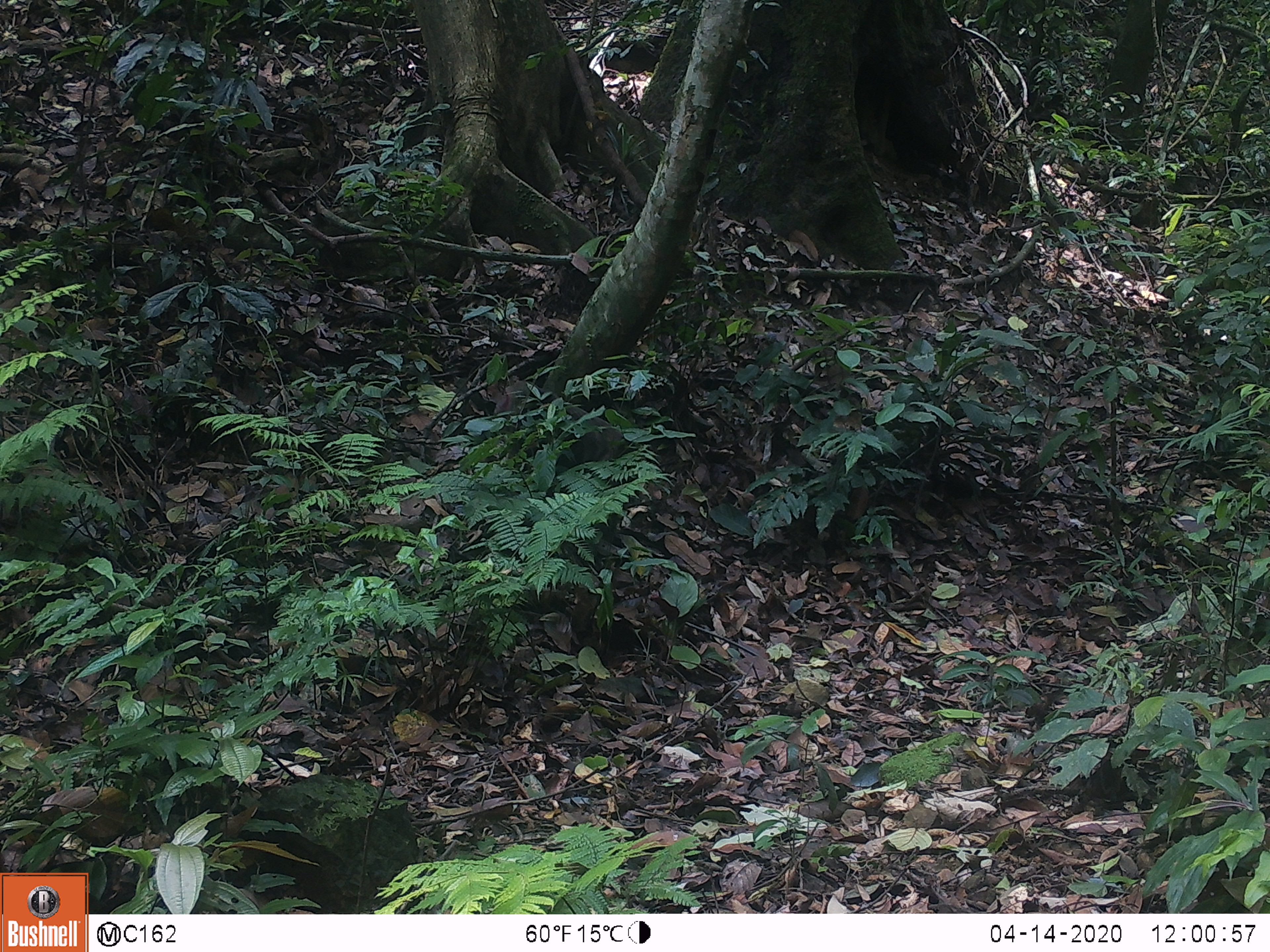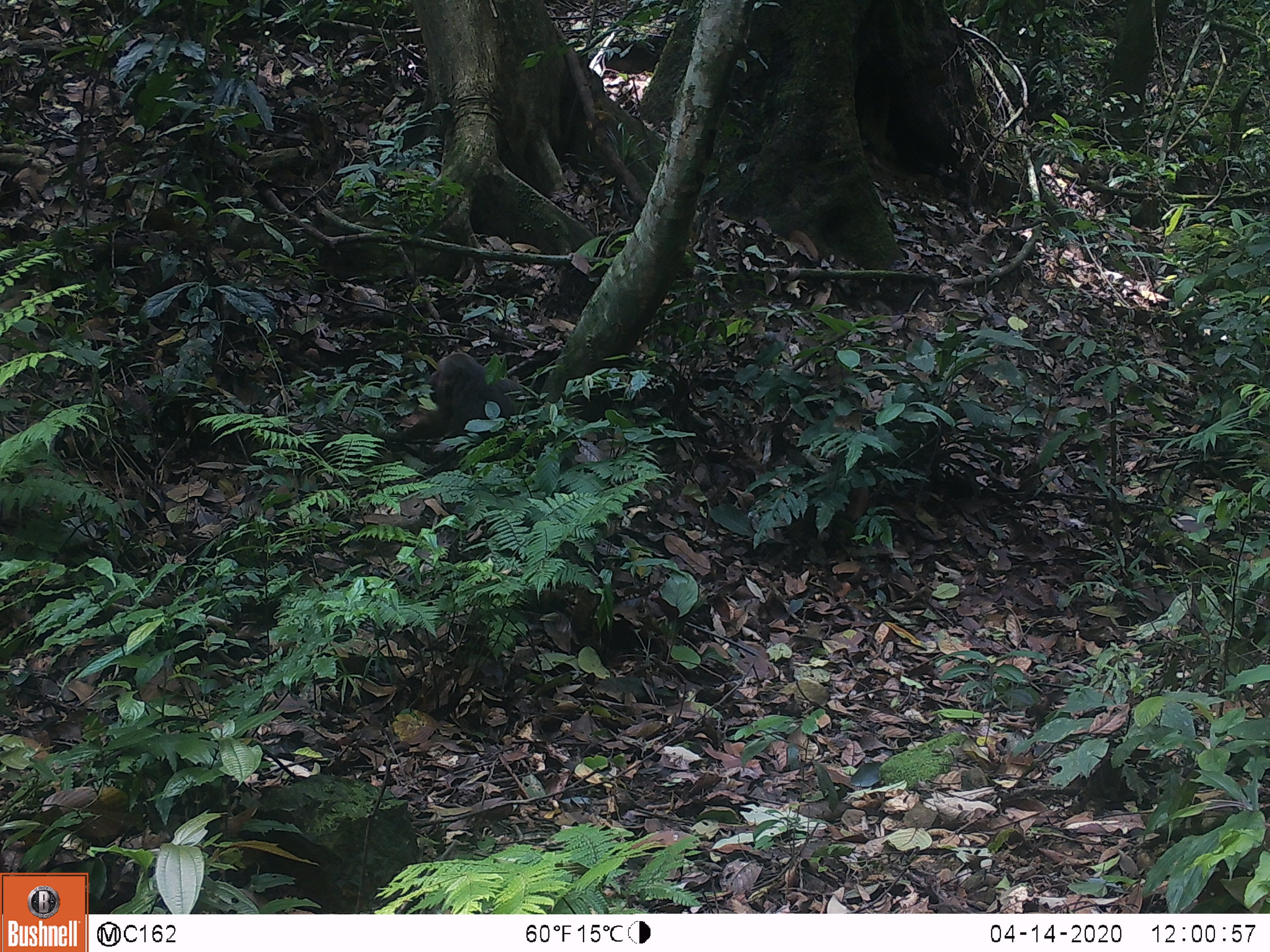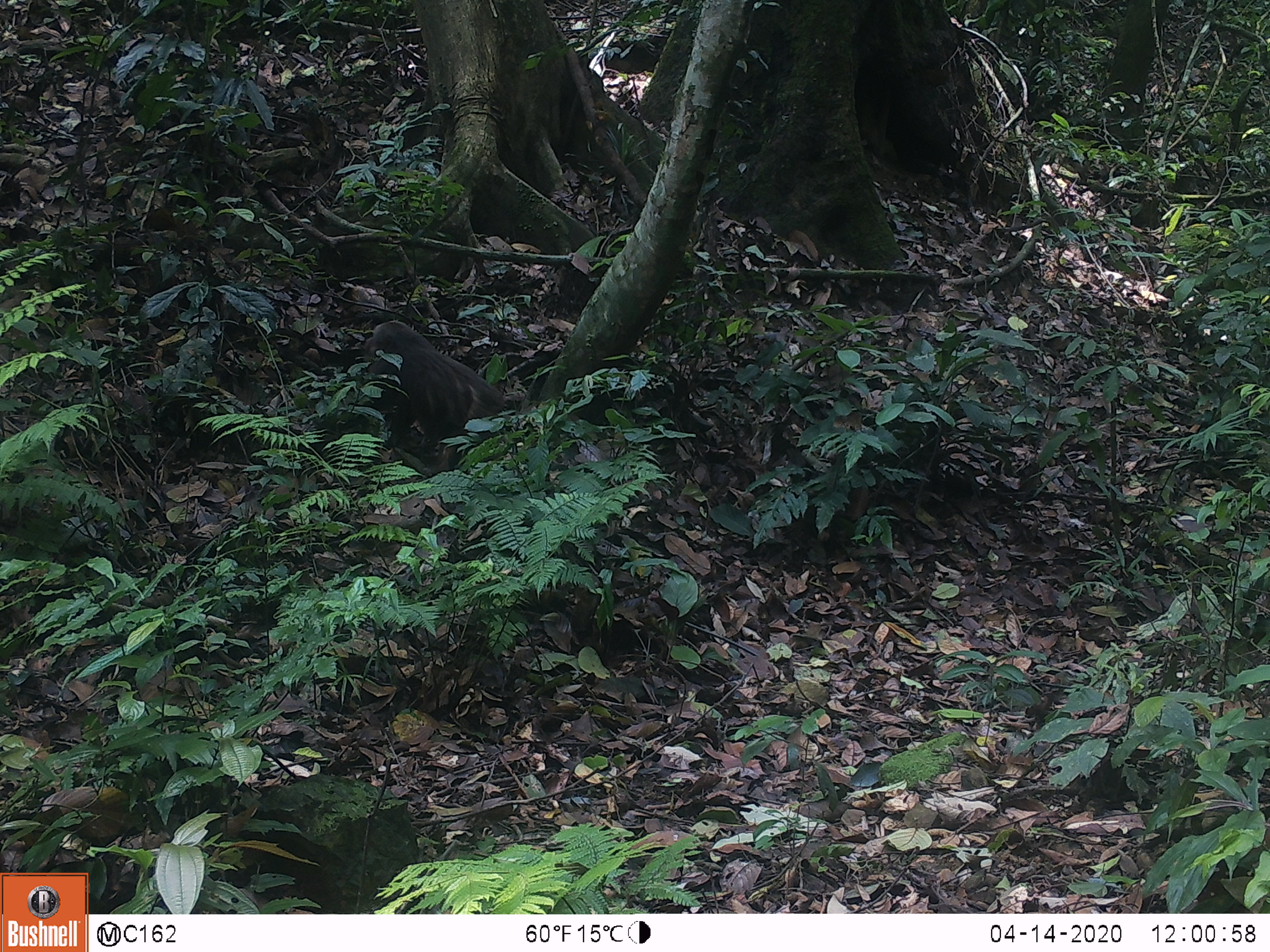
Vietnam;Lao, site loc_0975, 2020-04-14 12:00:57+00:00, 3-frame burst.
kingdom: Animalia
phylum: Chordata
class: Mammalia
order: Primates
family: Cercopithecidae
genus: Macaca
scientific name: Macaca arctoides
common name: stump-tailed macaque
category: stump tailed macaque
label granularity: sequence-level